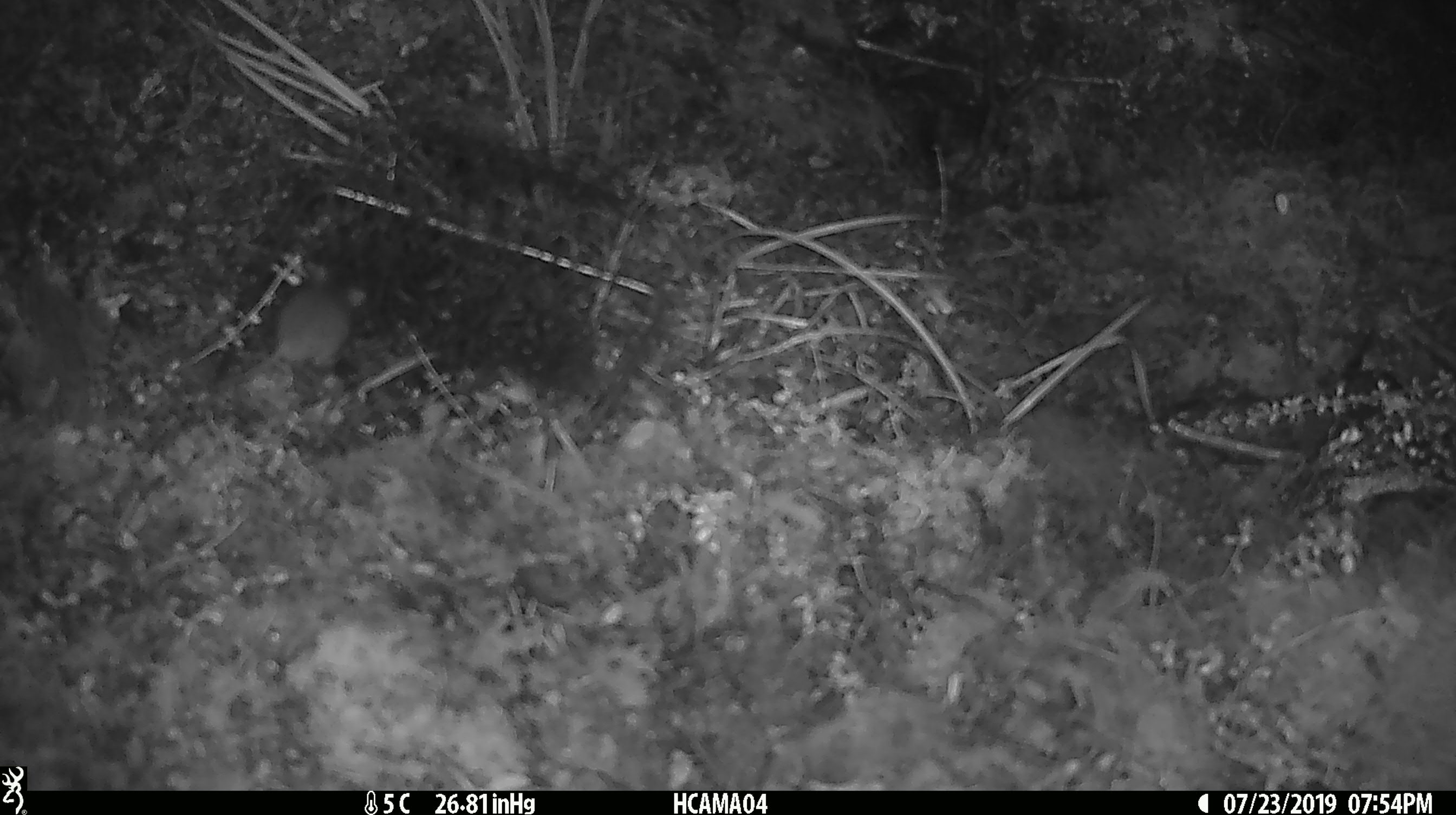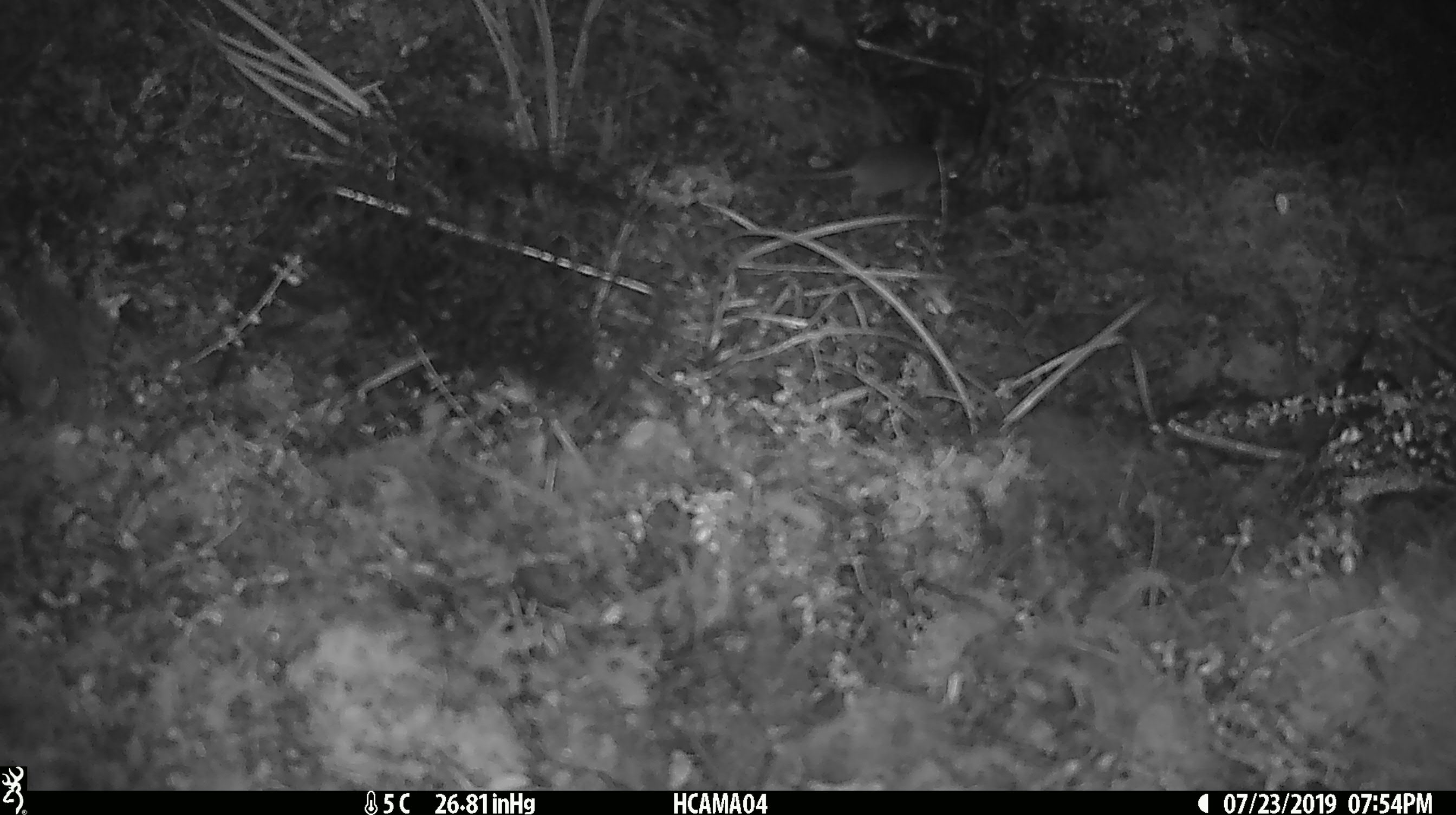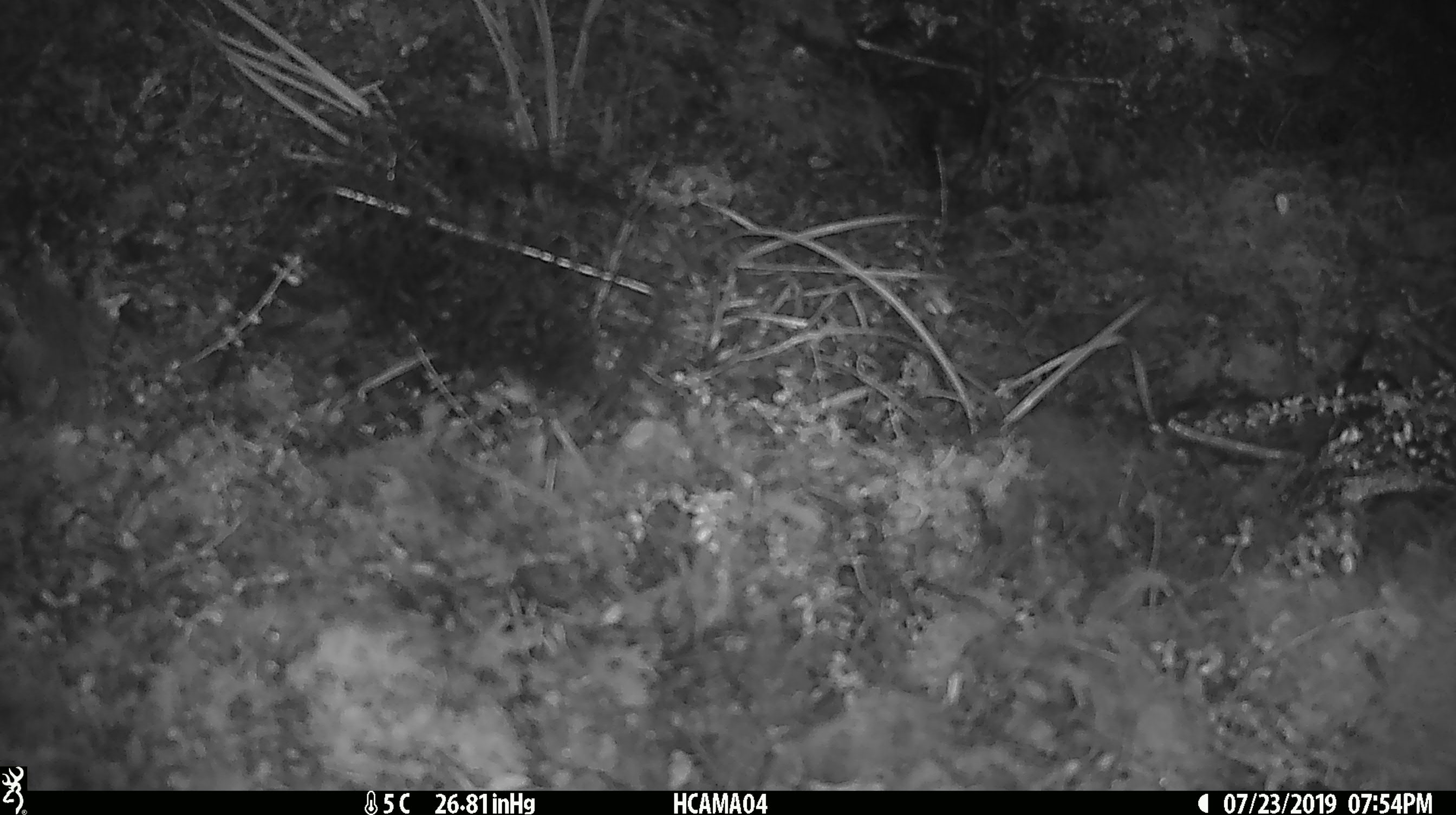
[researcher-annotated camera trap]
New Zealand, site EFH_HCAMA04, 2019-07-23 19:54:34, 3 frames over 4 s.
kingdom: Animalia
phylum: Chordata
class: Mammalia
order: Rodentia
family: Muridae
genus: Mus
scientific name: Mus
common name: mouse